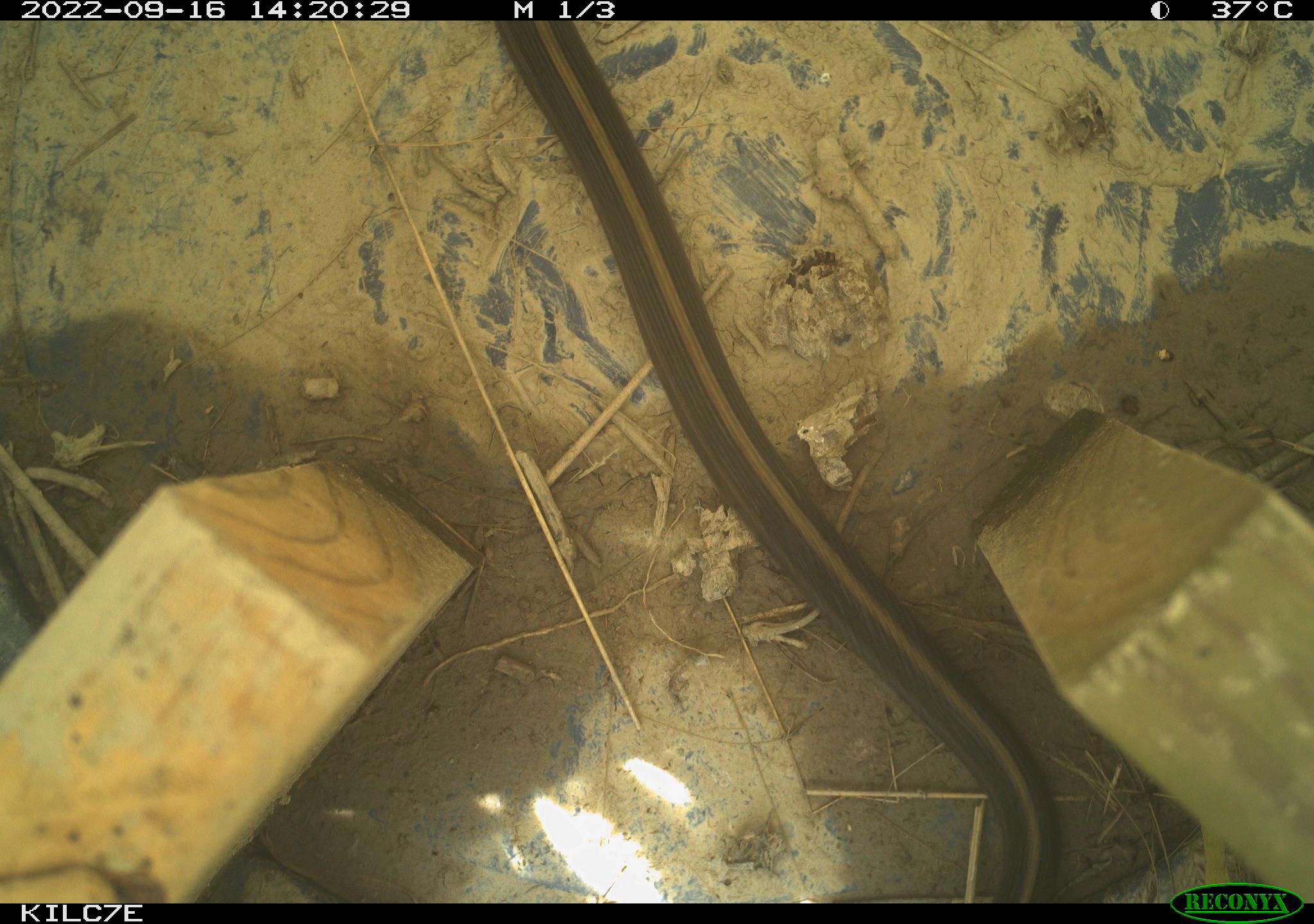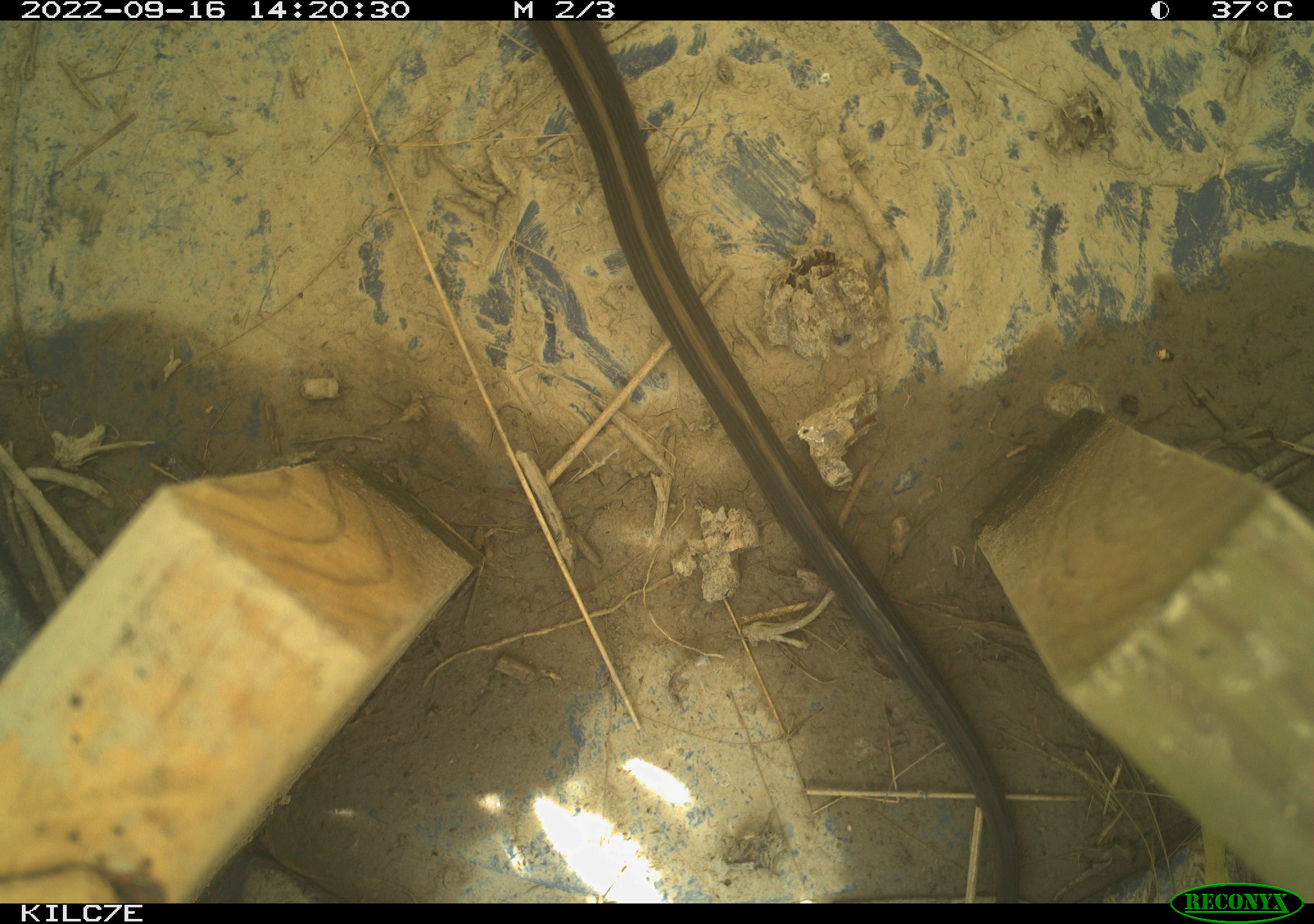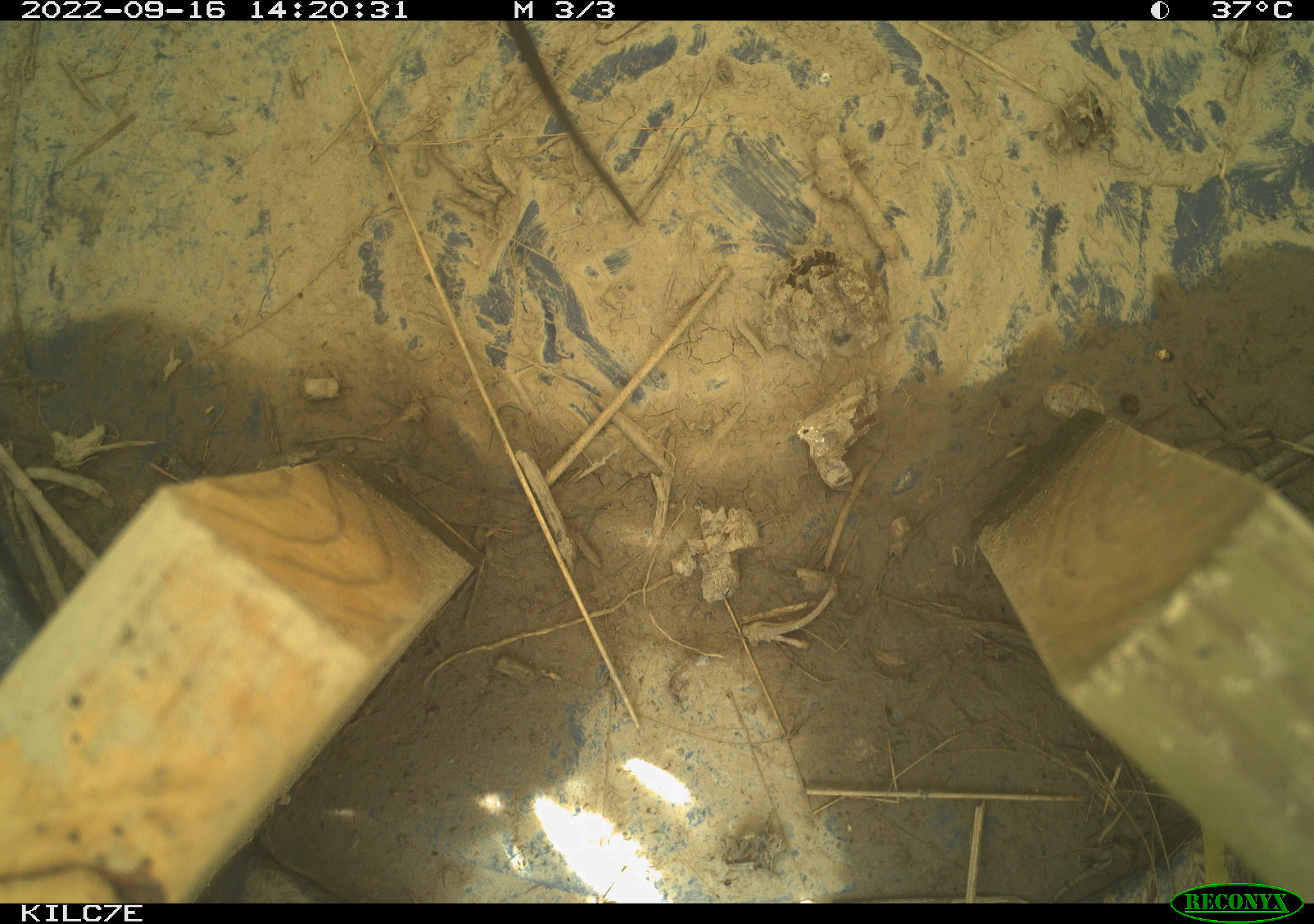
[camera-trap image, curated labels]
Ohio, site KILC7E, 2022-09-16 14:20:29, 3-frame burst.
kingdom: Animalia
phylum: Chordata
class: Reptilia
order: Squamata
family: Colubridae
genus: Thamnophis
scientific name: Thamnophis sirtalis sirtalis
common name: eastern gartersnake